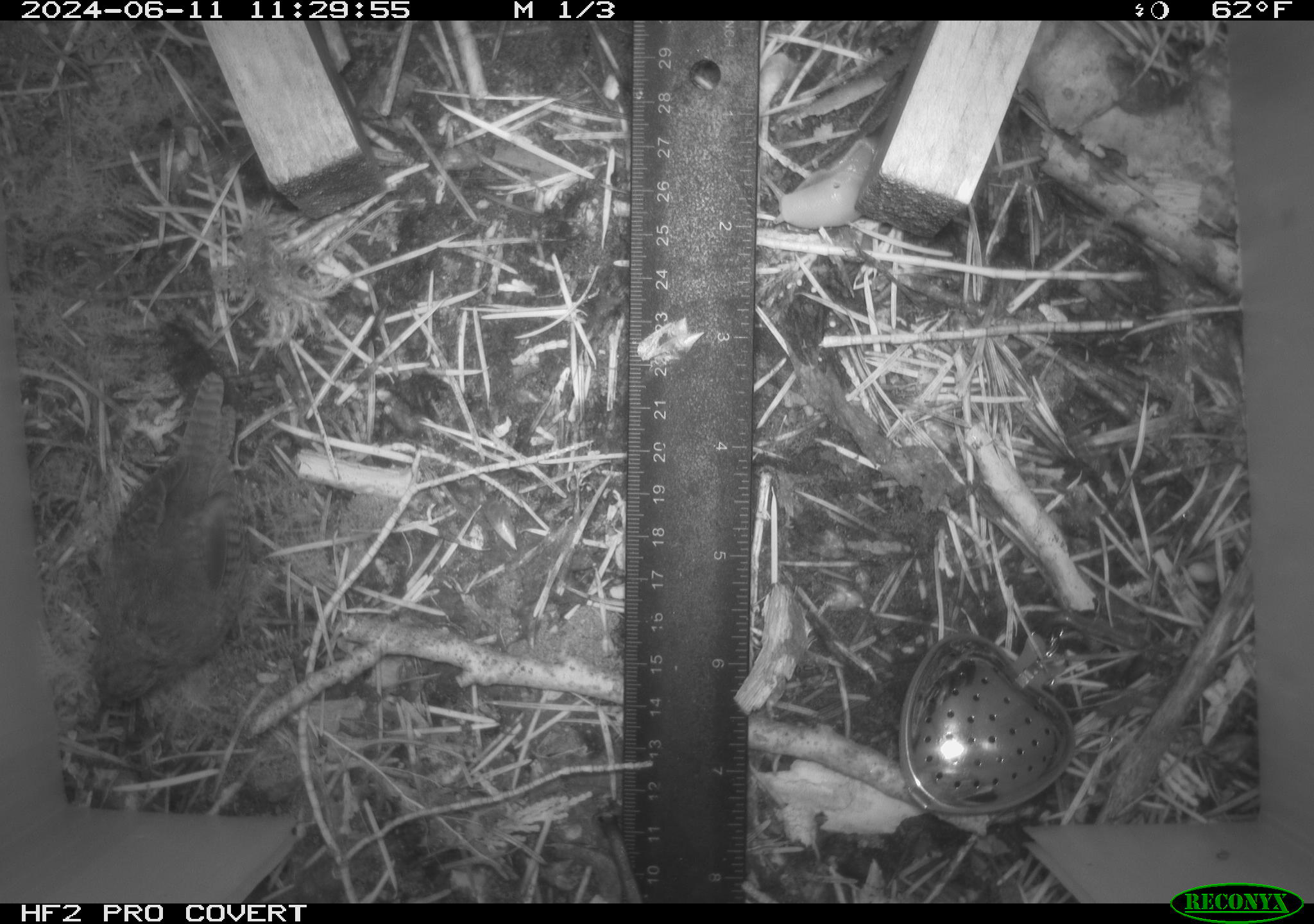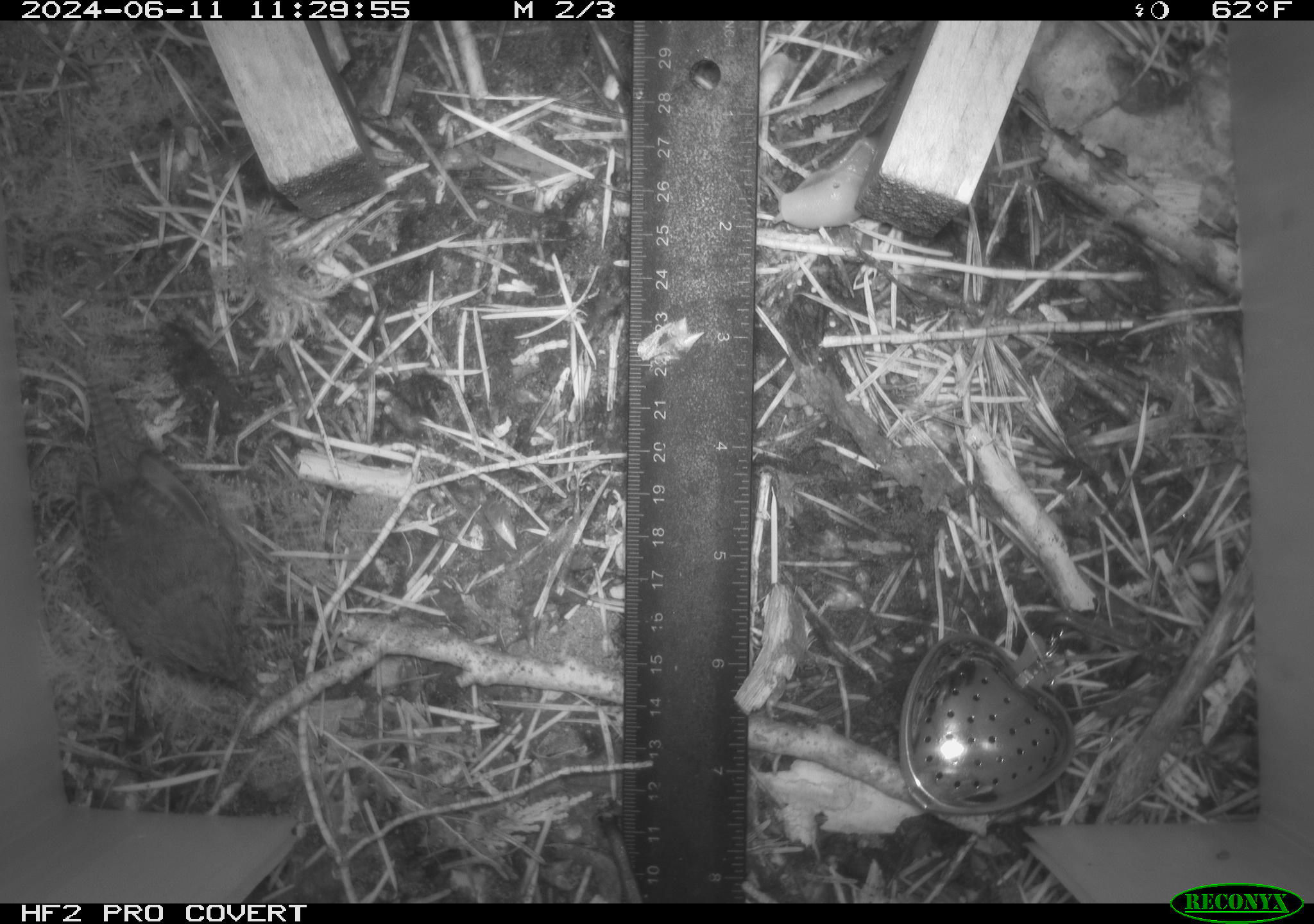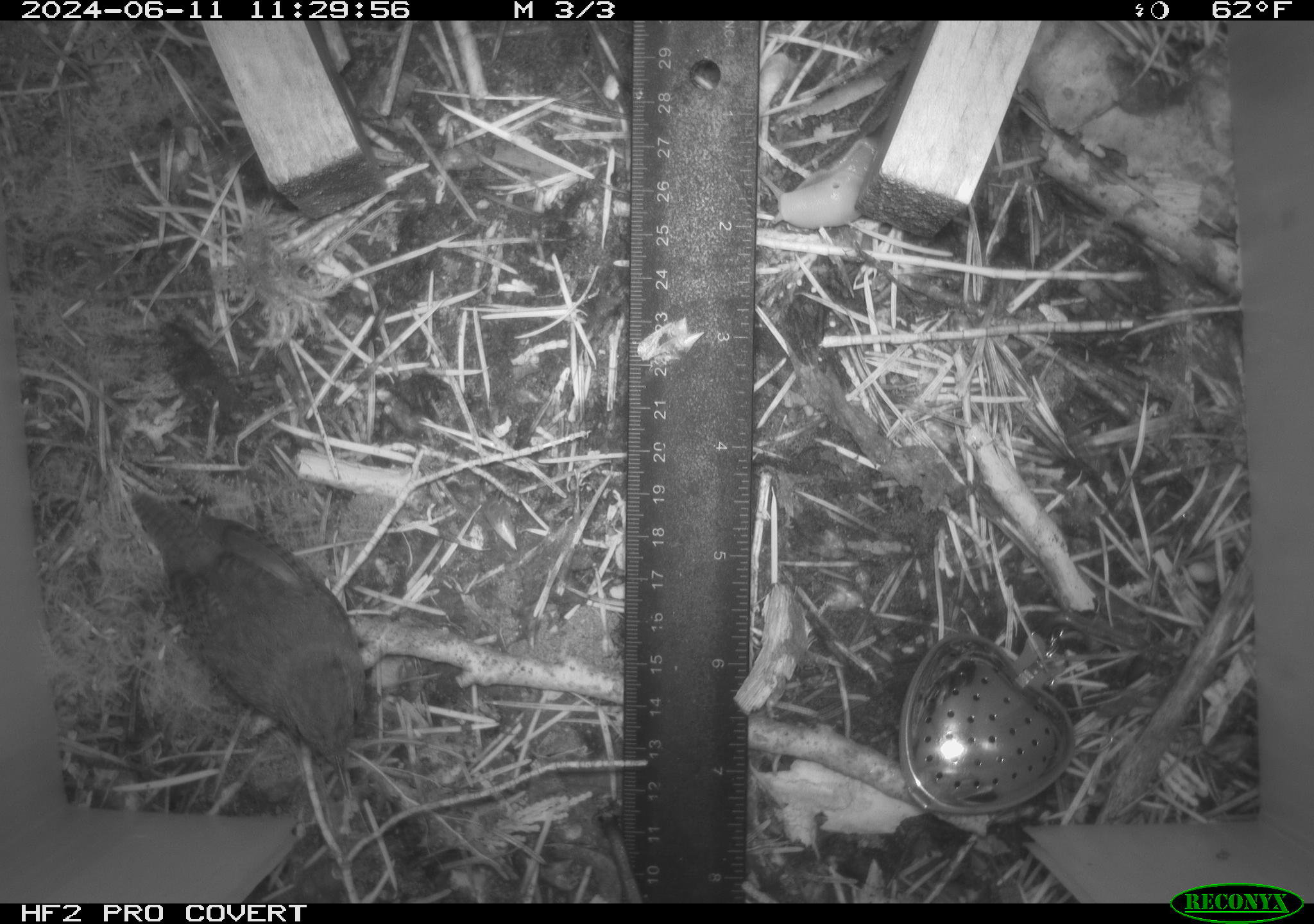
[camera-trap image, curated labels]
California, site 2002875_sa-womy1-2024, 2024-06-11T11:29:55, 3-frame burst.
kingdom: Animalia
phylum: Chordata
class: Aves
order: Passeriformes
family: Troglodytidae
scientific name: Troglodytidae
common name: wren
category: troglodytidae family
Troglodytidae family (wren) (Troglodytidae).